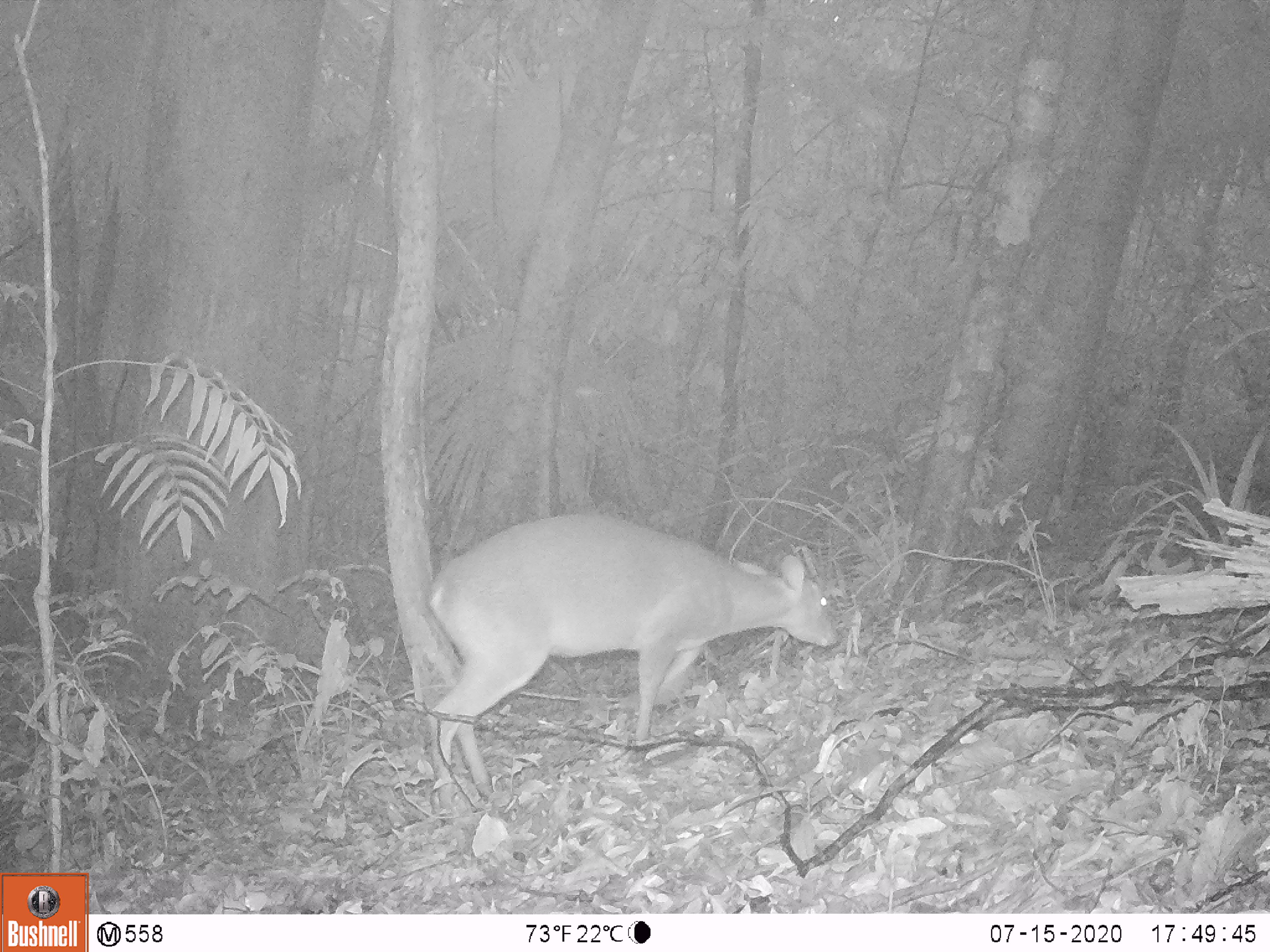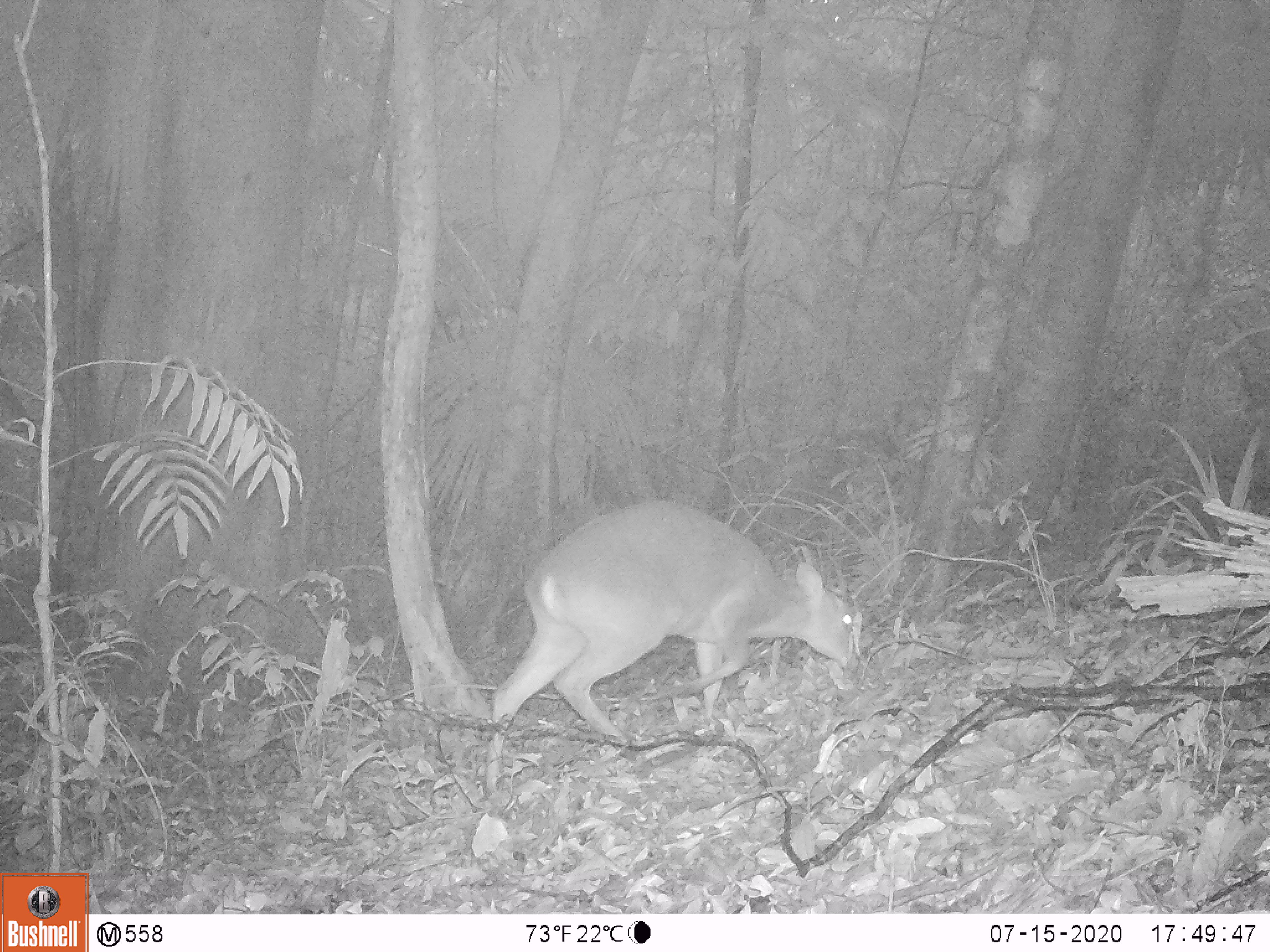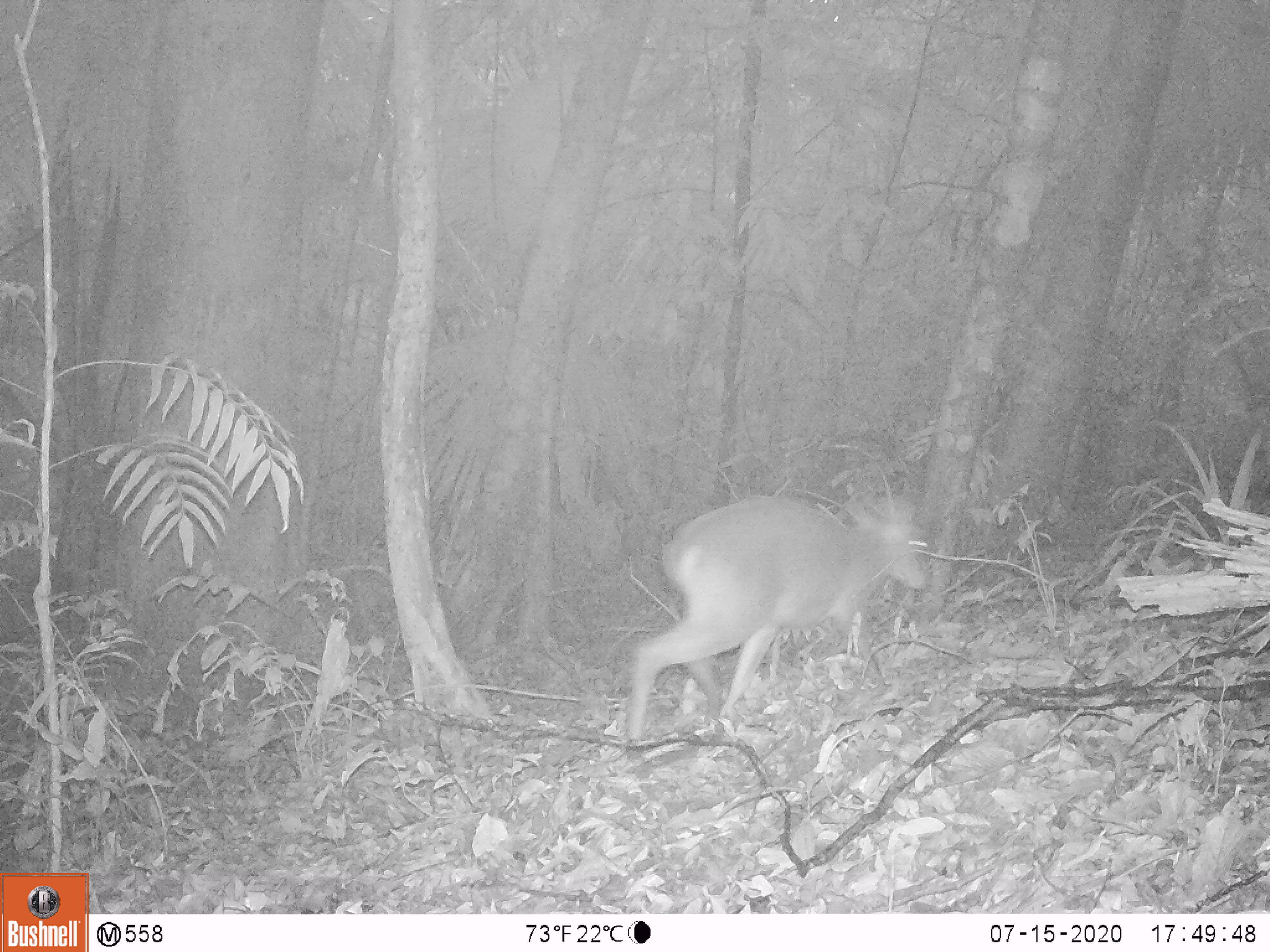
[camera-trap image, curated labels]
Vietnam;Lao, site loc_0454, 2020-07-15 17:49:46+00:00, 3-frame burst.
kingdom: Animalia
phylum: Chordata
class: Mammalia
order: Artiodactyla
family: Cervidae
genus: Muntiacus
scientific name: Muntiacus vuquangensis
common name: large-antlered muntjac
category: large antlered muntjac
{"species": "large antlered muntjac (large-antlered muntjac) (Muntiacus vuquangensis)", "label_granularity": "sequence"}